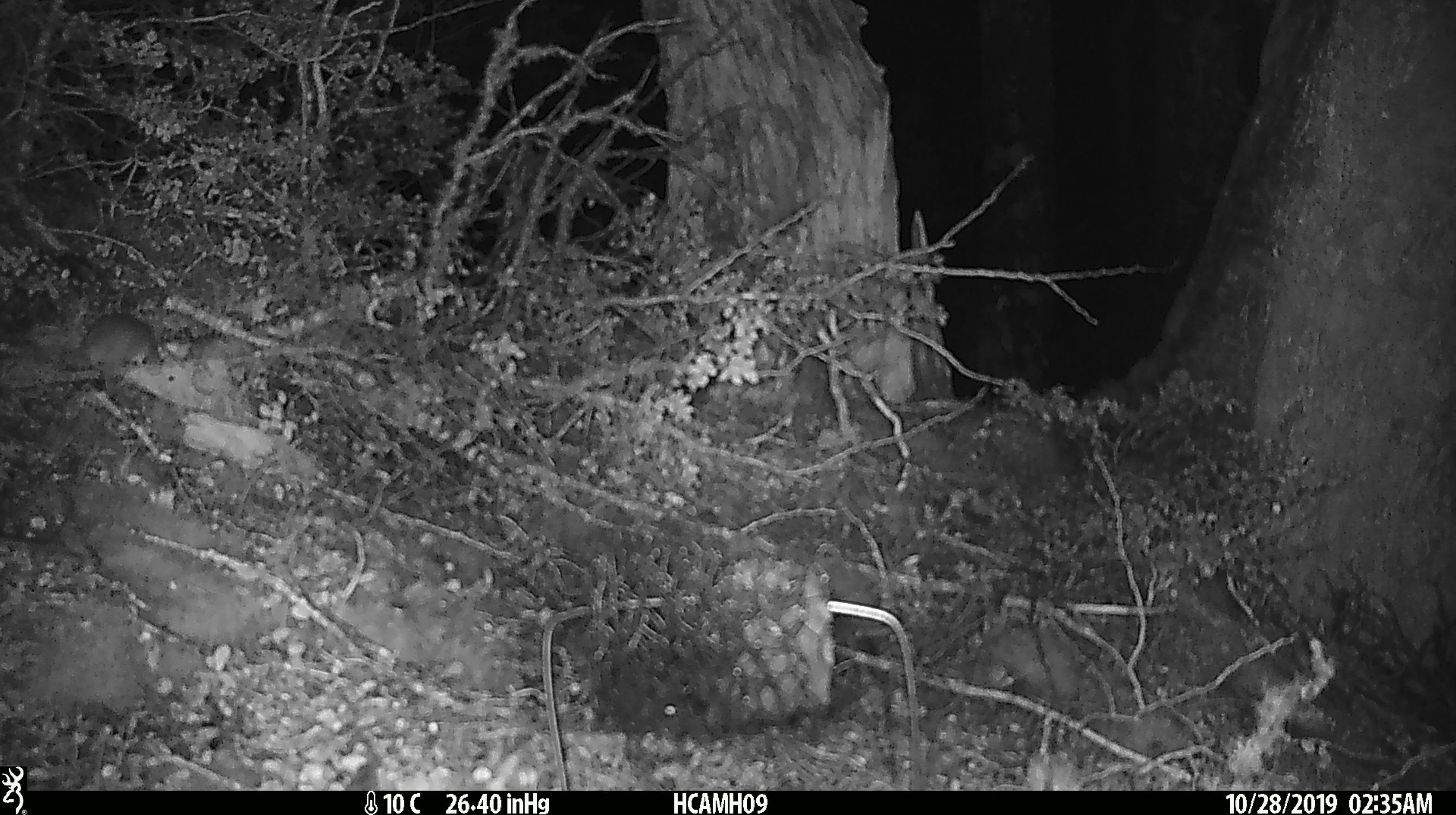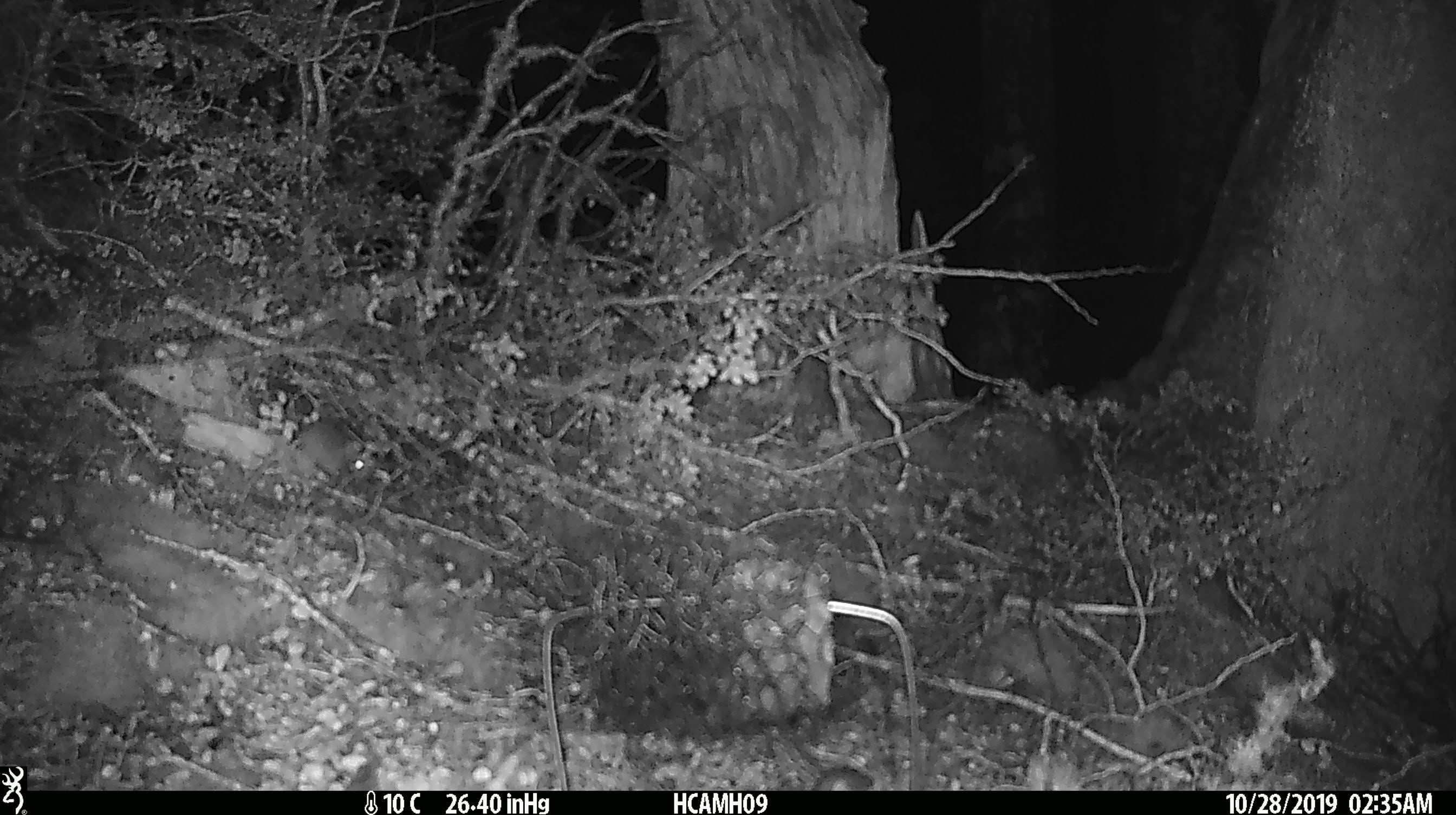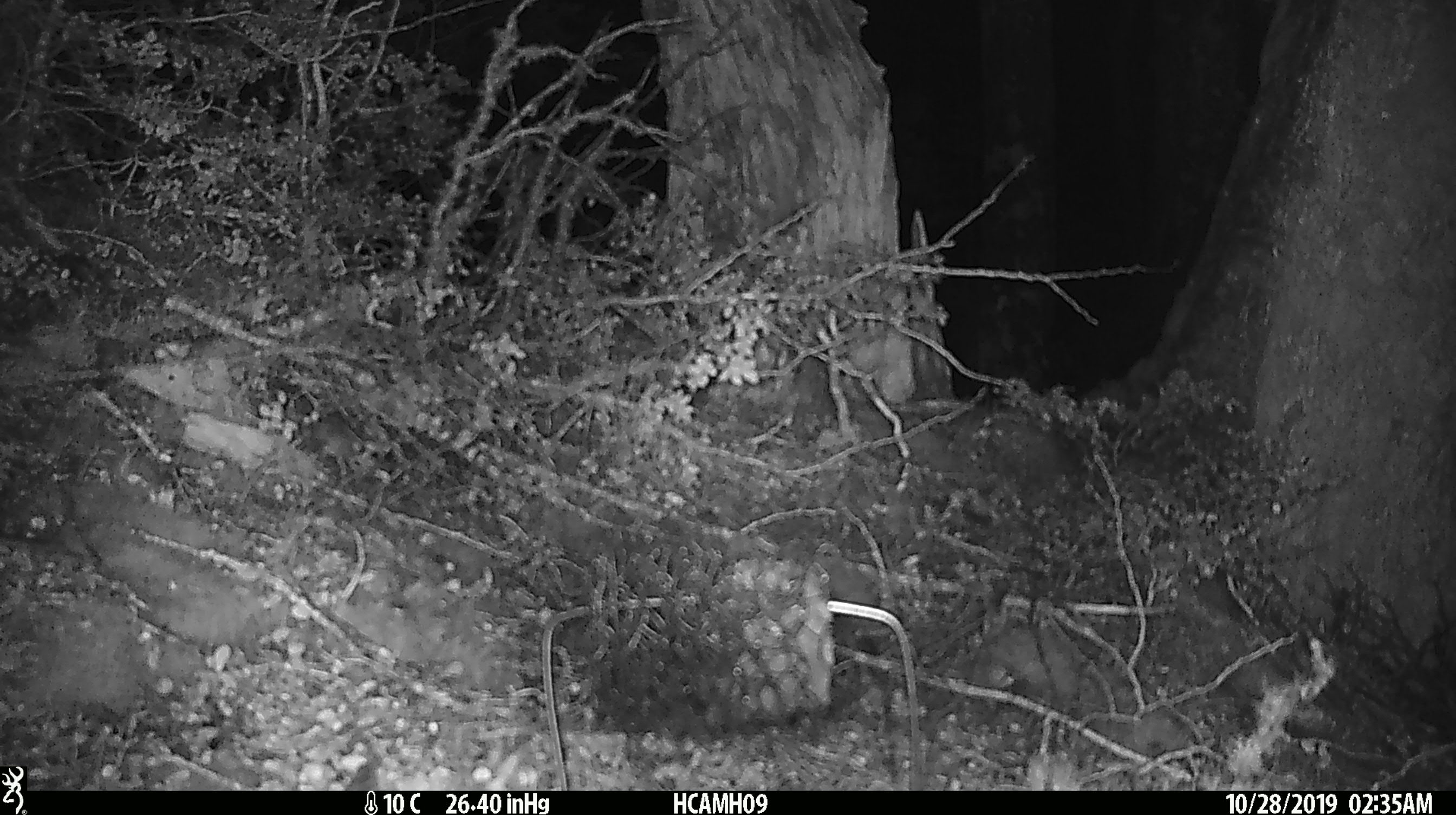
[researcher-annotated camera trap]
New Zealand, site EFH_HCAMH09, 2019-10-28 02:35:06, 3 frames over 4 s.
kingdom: Animalia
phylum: Chordata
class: Mammalia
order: Rodentia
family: Muridae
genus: Mus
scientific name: Mus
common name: mouse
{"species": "mouse (Mus)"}